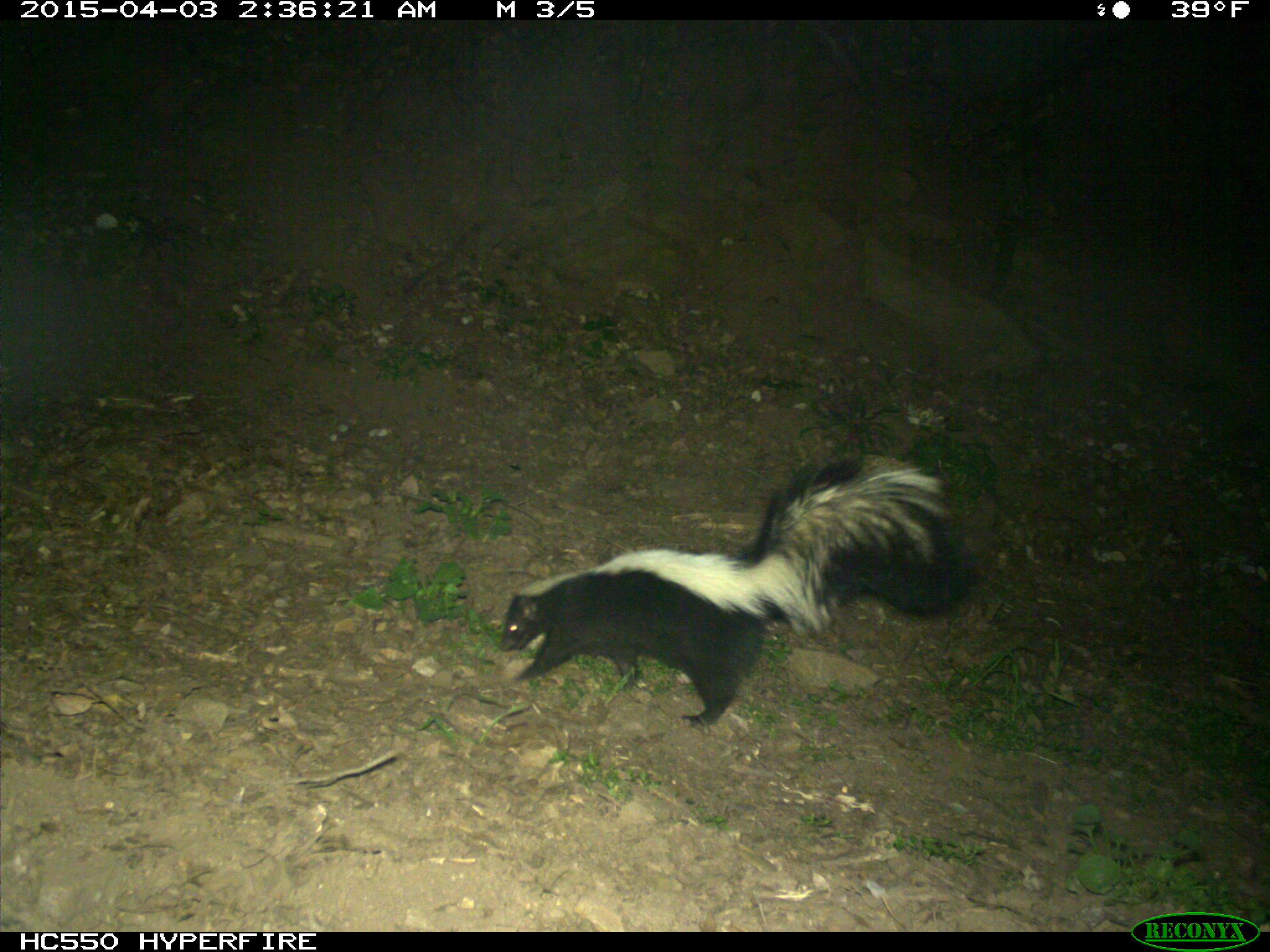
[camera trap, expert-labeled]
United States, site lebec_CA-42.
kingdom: Animalia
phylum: Chordata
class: Mammalia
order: Carnivora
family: Mephitidae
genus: Mephitis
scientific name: Mephitis mephitis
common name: striped skunk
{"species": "Mephitis mephitis (striped skunk)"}